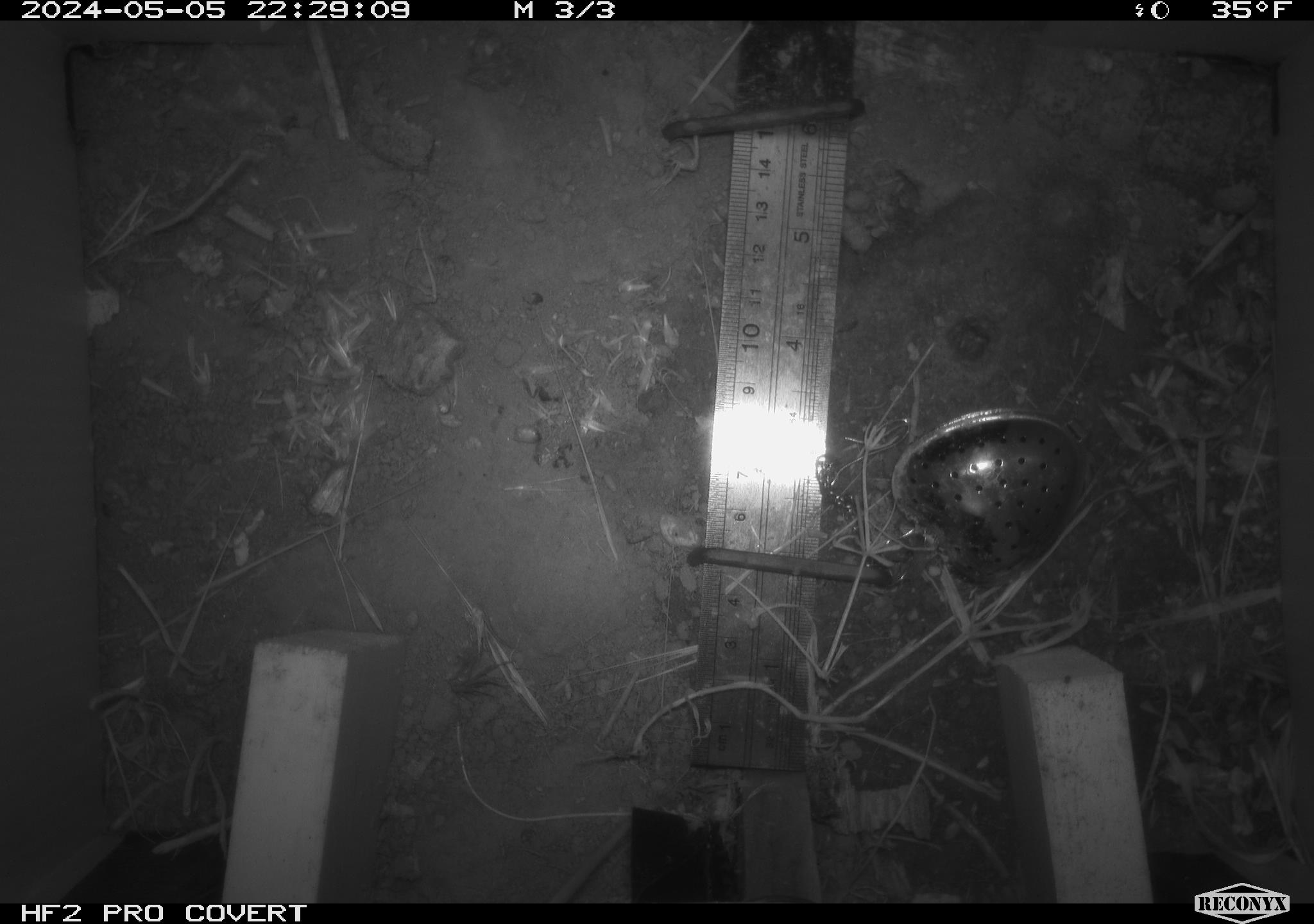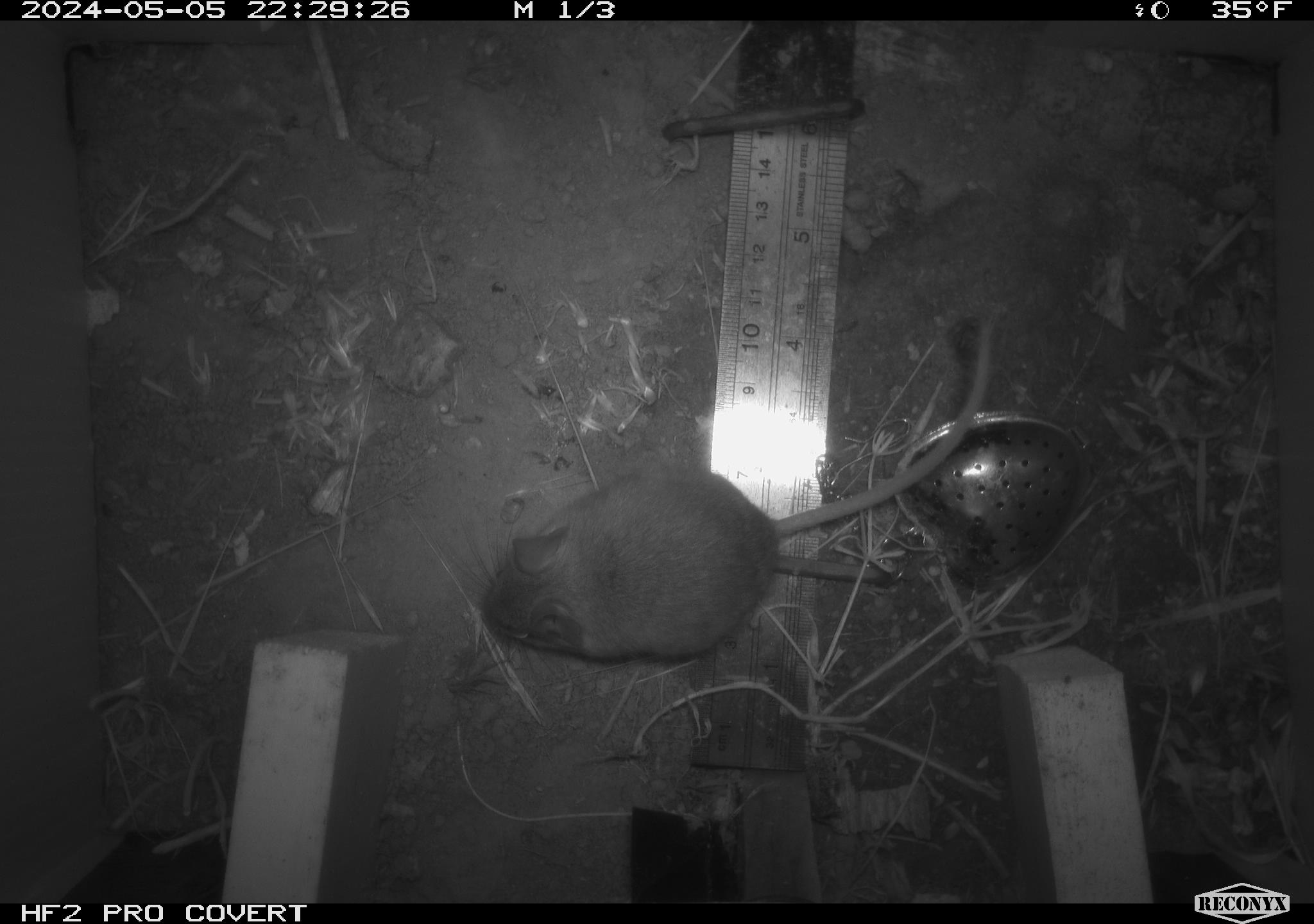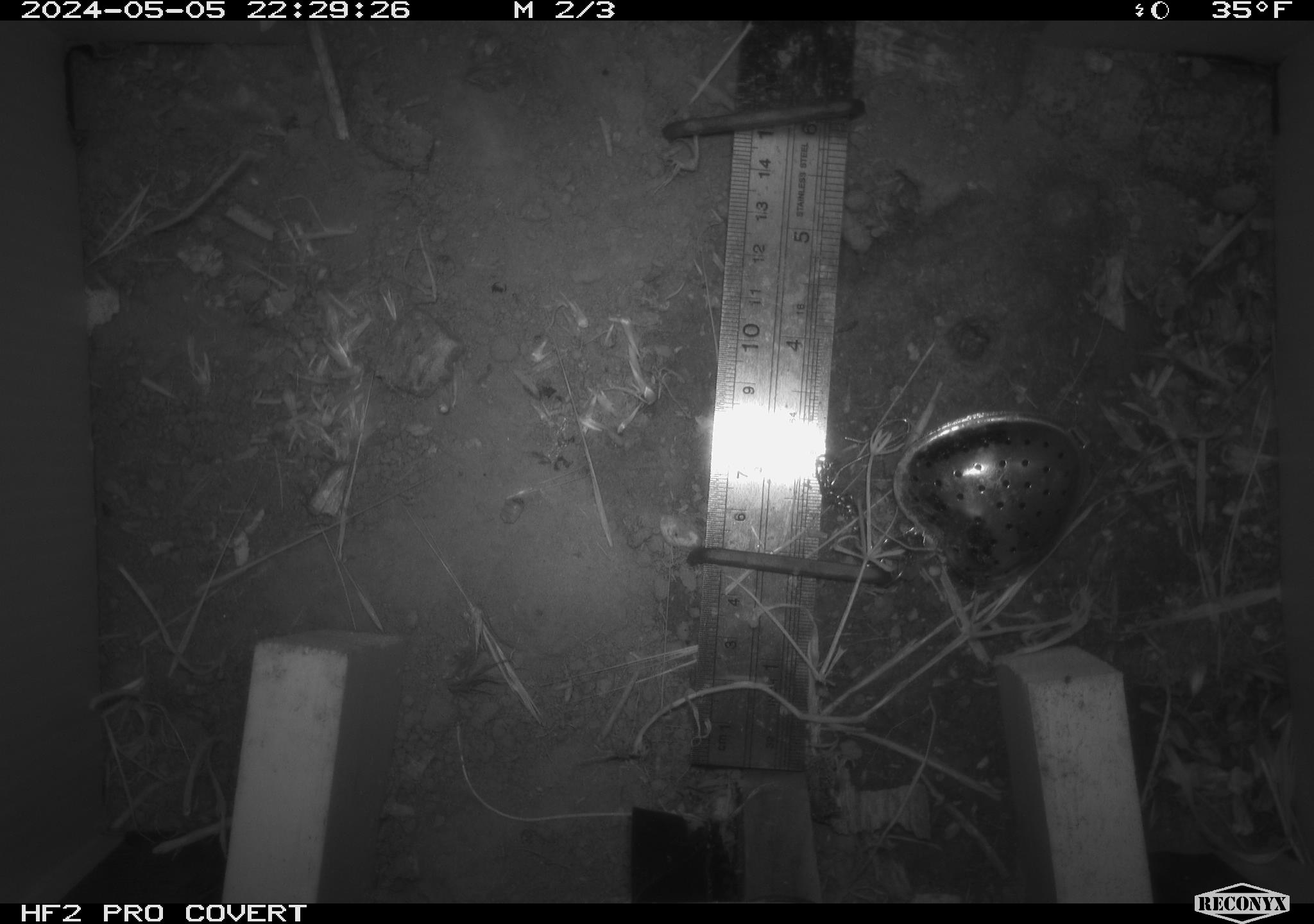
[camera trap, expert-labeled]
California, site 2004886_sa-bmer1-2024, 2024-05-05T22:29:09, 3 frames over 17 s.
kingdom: Animalia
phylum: Chordata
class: Mammalia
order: Rodentia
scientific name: Rodentia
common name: mouse species